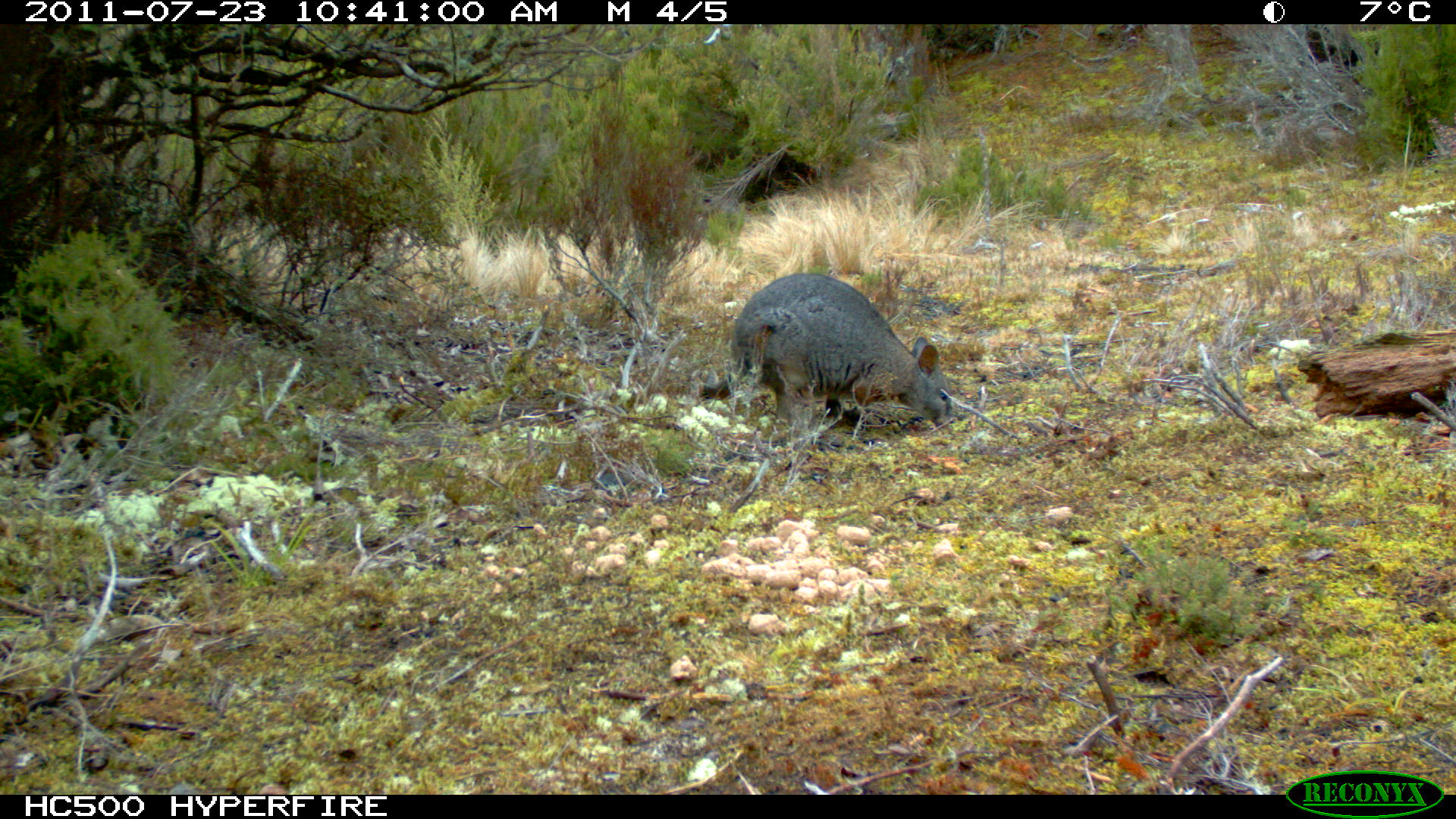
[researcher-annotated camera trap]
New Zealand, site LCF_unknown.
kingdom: Animalia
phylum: Chordata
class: Mammalia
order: Diprotodontia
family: Macropodidae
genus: Notamacropus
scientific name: Notamacropus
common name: wallaby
Wallaby (Notamacropus).